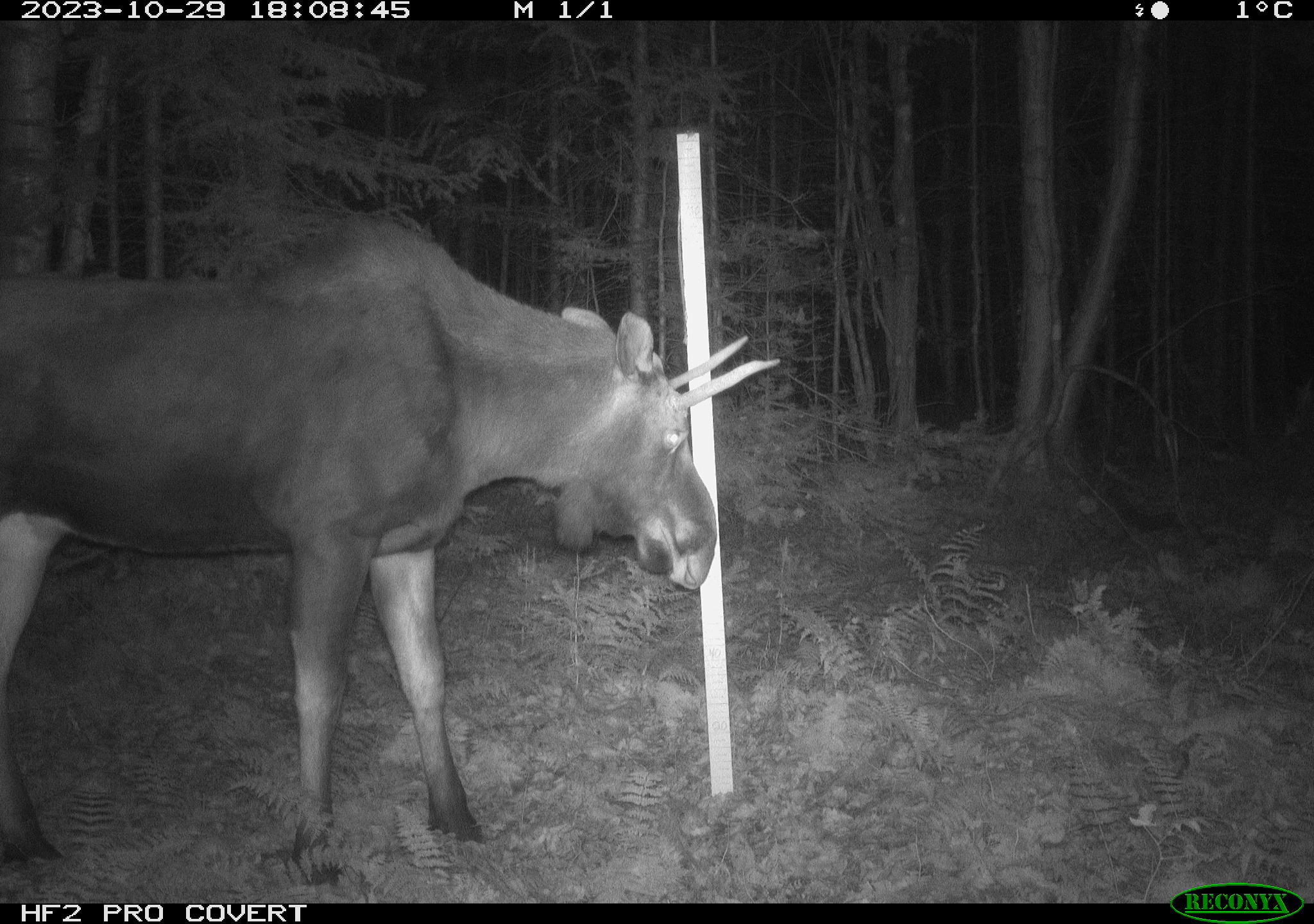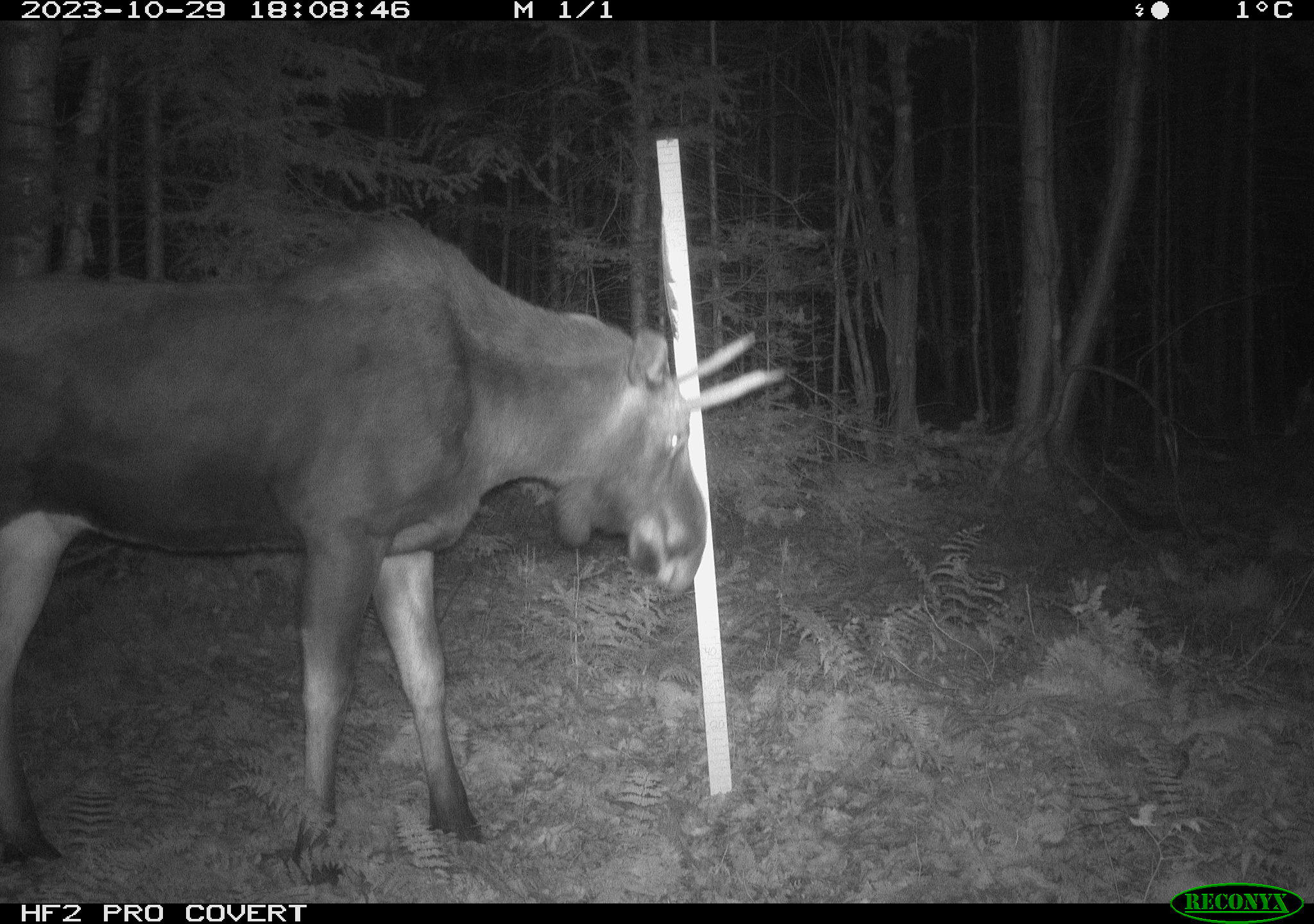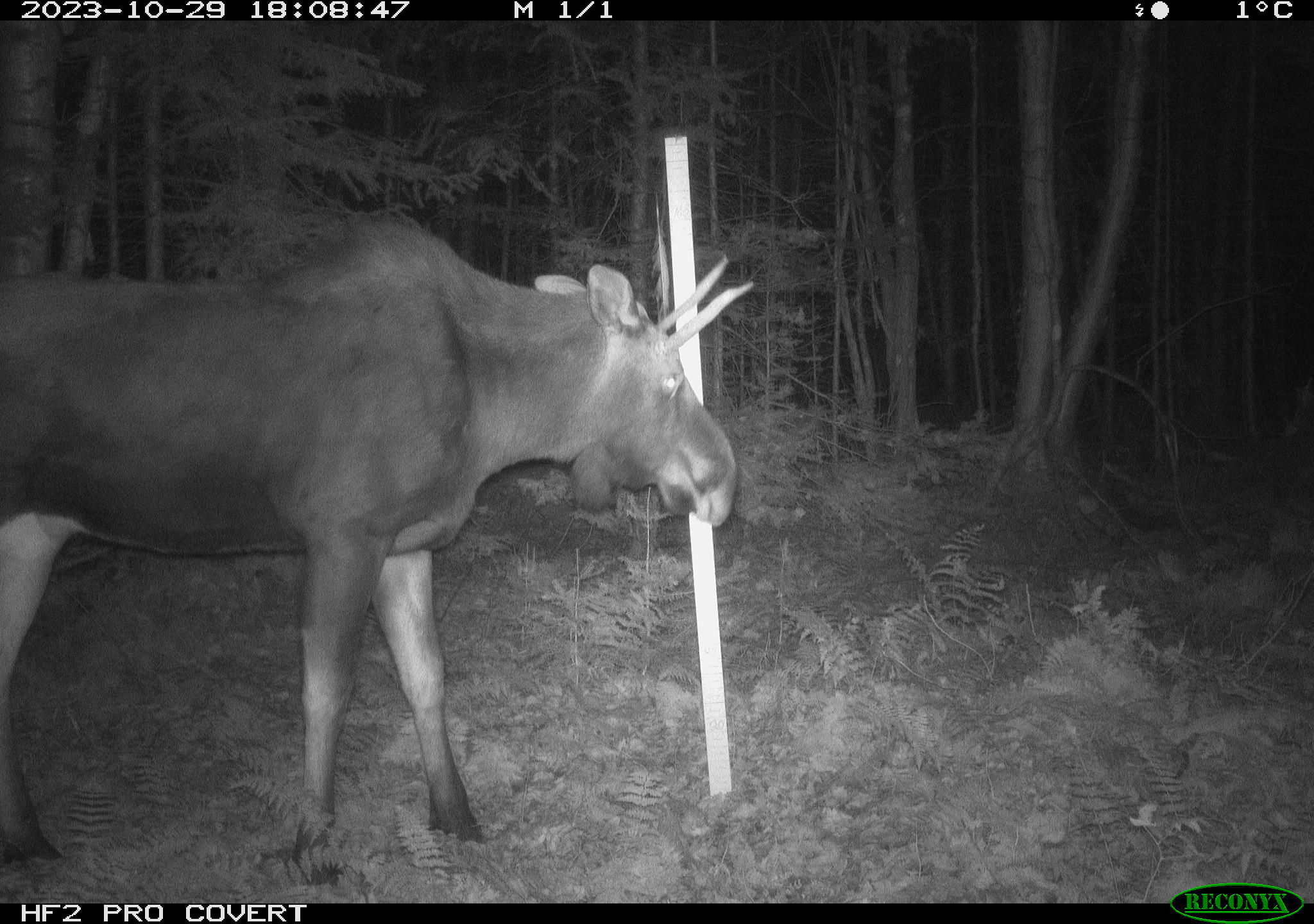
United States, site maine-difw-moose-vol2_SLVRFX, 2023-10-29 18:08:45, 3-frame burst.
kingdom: Animalia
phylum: Chordata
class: Mammalia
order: Artiodactyla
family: Cervidae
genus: Alces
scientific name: Alces alces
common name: moose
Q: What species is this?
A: Moose (Alces alces).